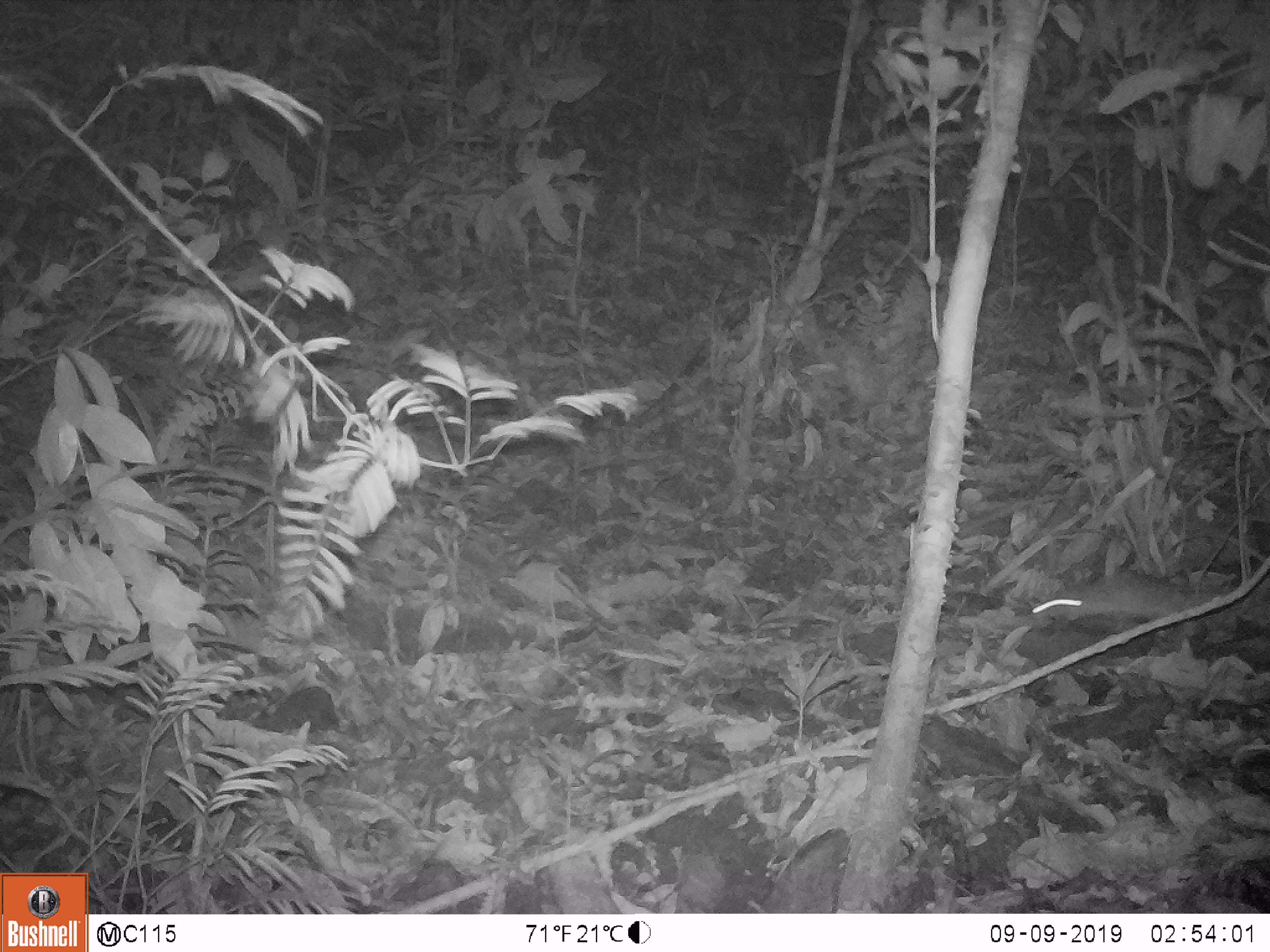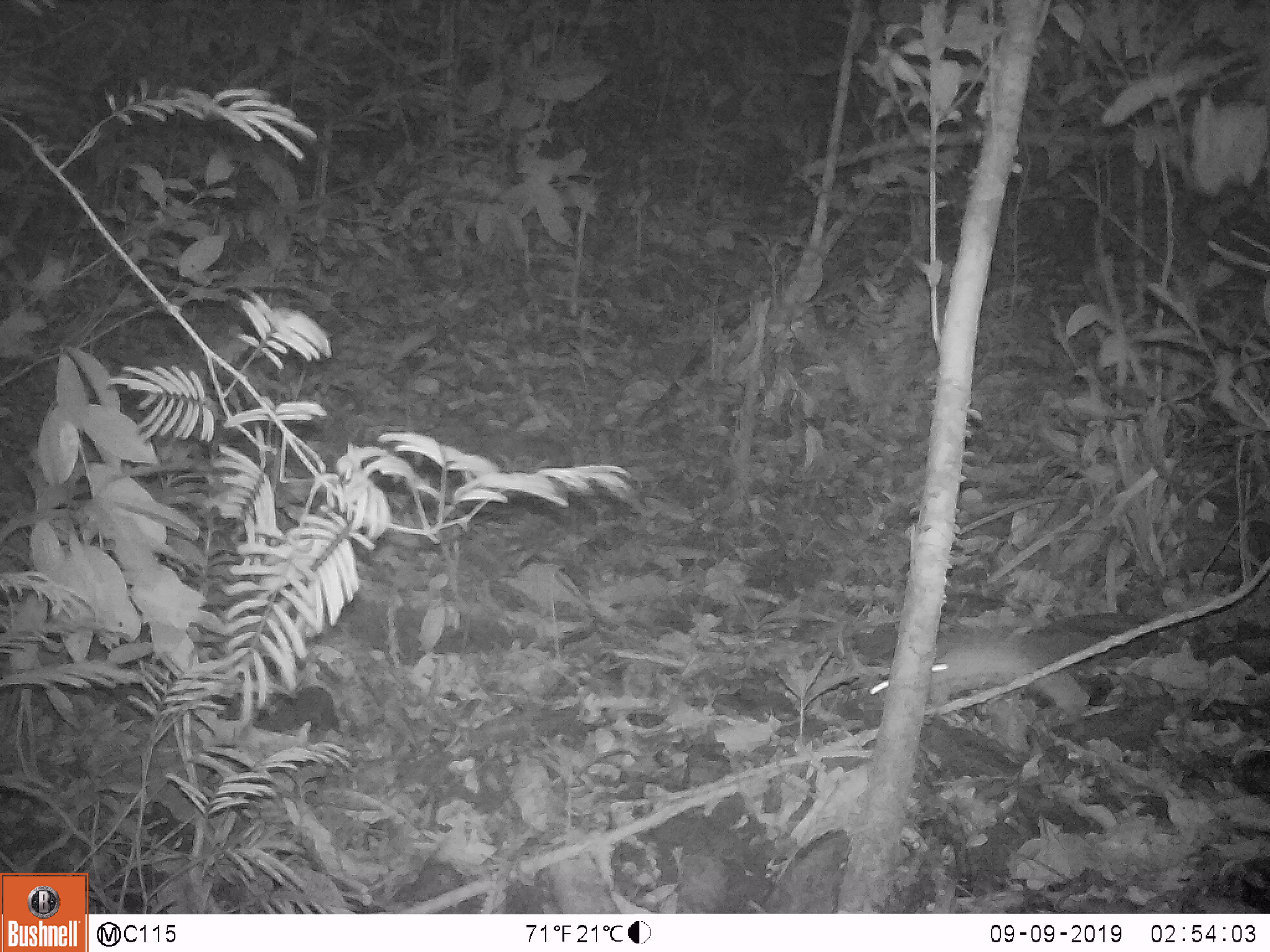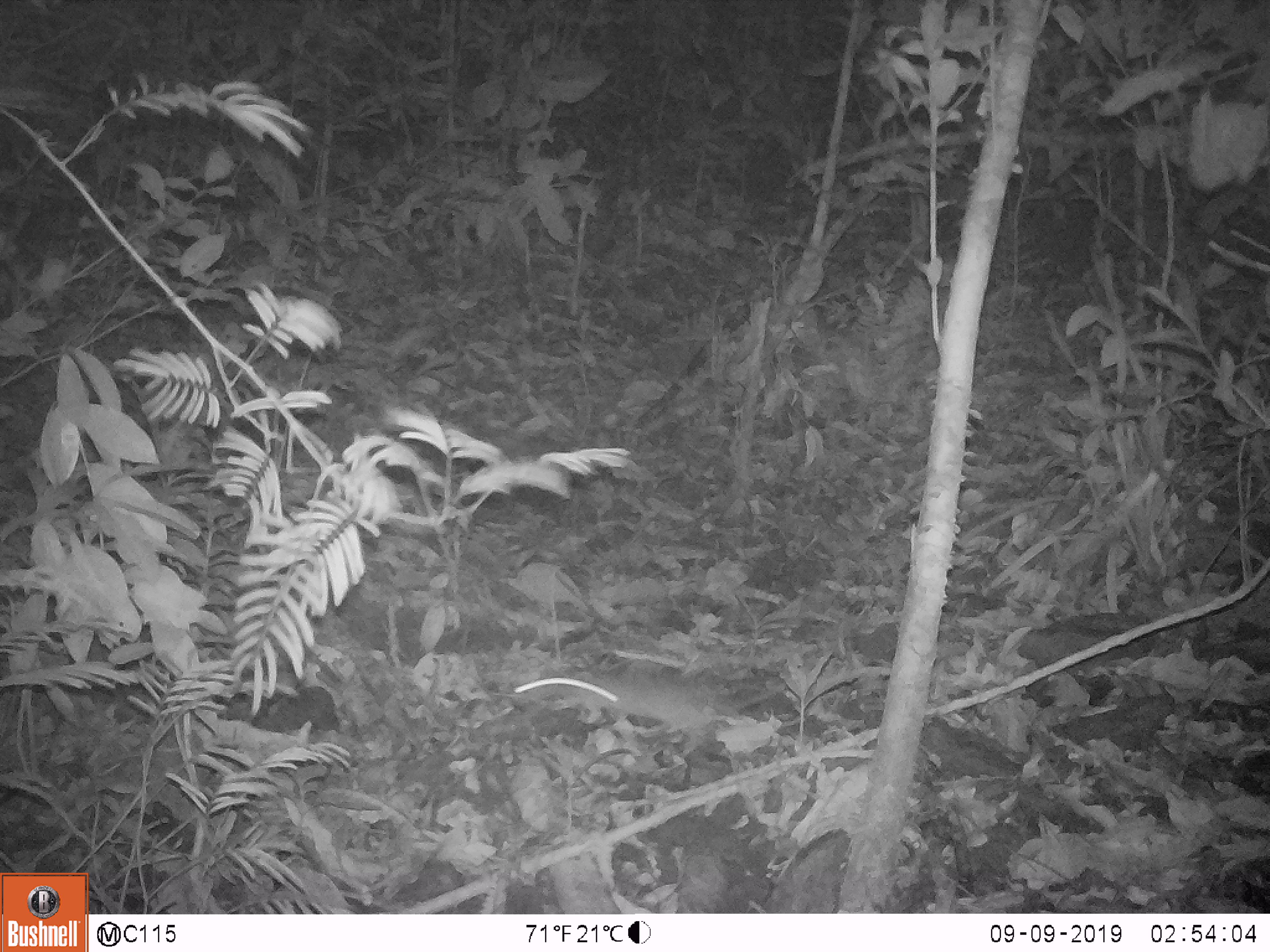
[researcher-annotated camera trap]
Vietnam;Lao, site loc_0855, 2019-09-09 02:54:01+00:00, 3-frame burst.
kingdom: Animalia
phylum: Chordata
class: Mammalia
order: Rodentia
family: Muridae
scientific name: Muridae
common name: old-world mice and rats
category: unidentified murid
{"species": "unidentified murid (old-world mice and rats) (Muridae)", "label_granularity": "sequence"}